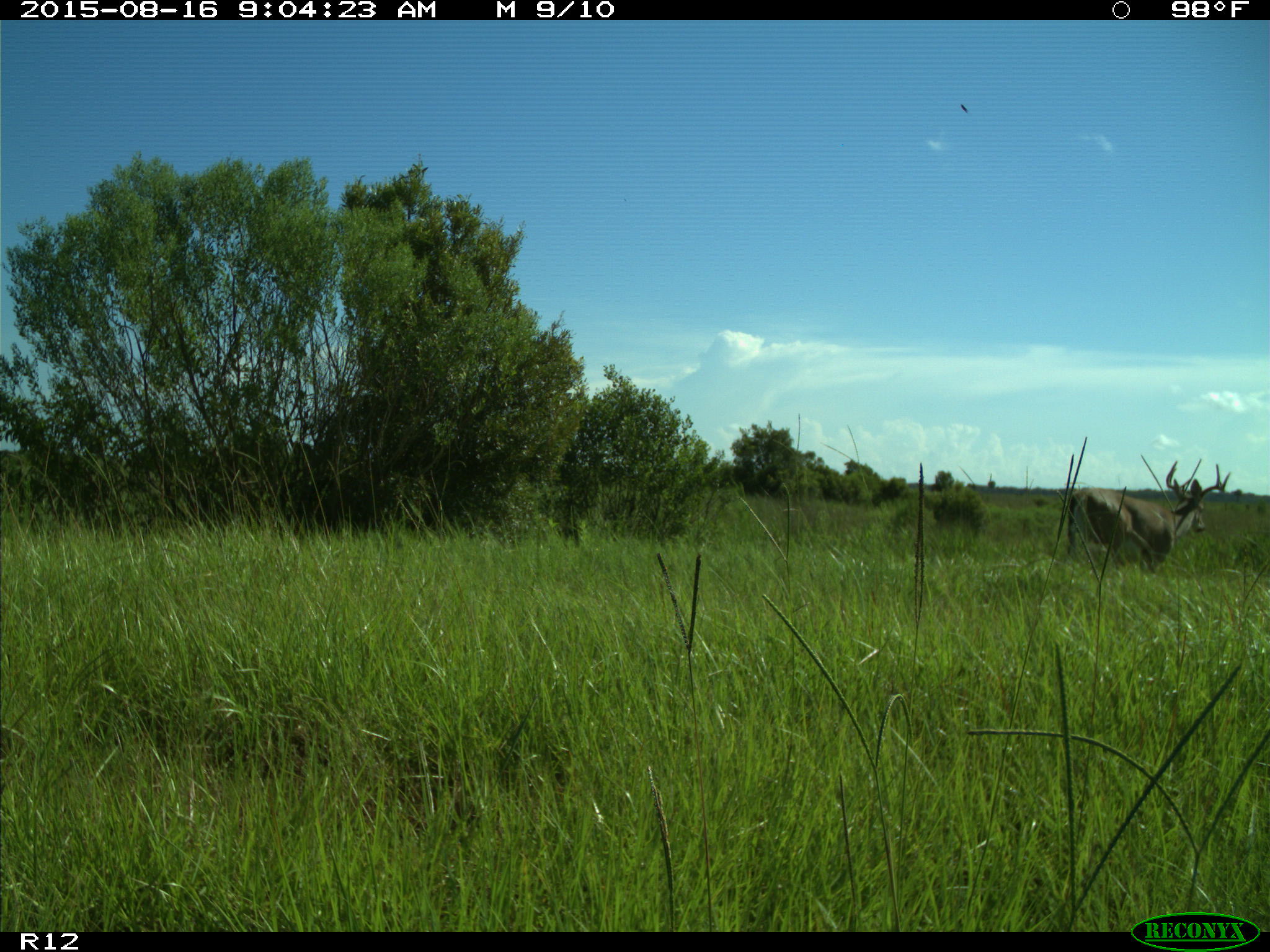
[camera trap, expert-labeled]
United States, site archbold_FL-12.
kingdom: Animalia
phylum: Chordata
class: Mammalia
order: Artiodactyla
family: Cervidae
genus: Odocoileus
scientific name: Odocoileus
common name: deer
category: unidentified deer